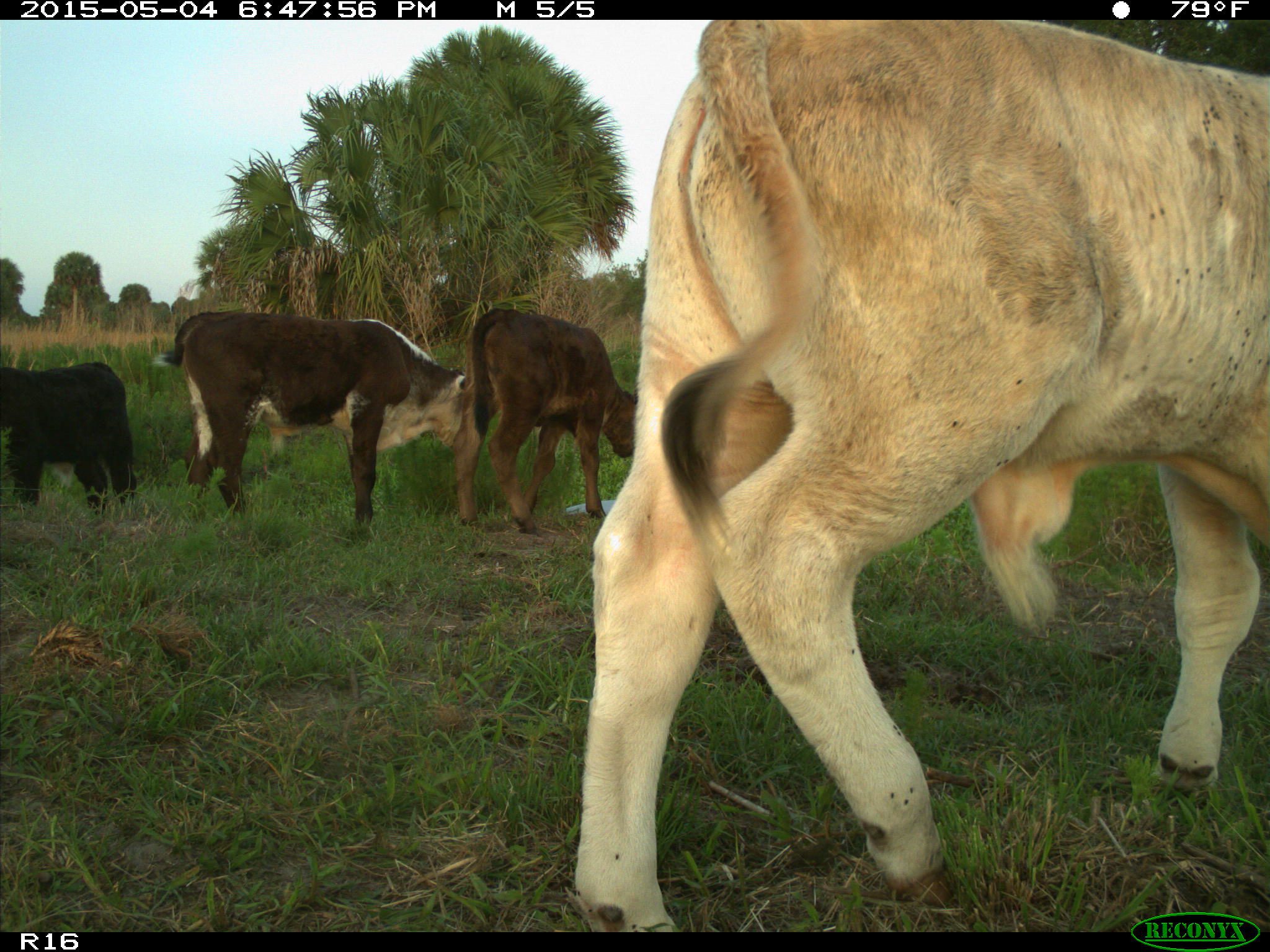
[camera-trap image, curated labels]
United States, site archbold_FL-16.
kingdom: Animalia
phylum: Chordata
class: Mammalia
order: Artiodactyla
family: Bovidae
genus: Bos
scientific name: Bos taurus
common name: domestic cow